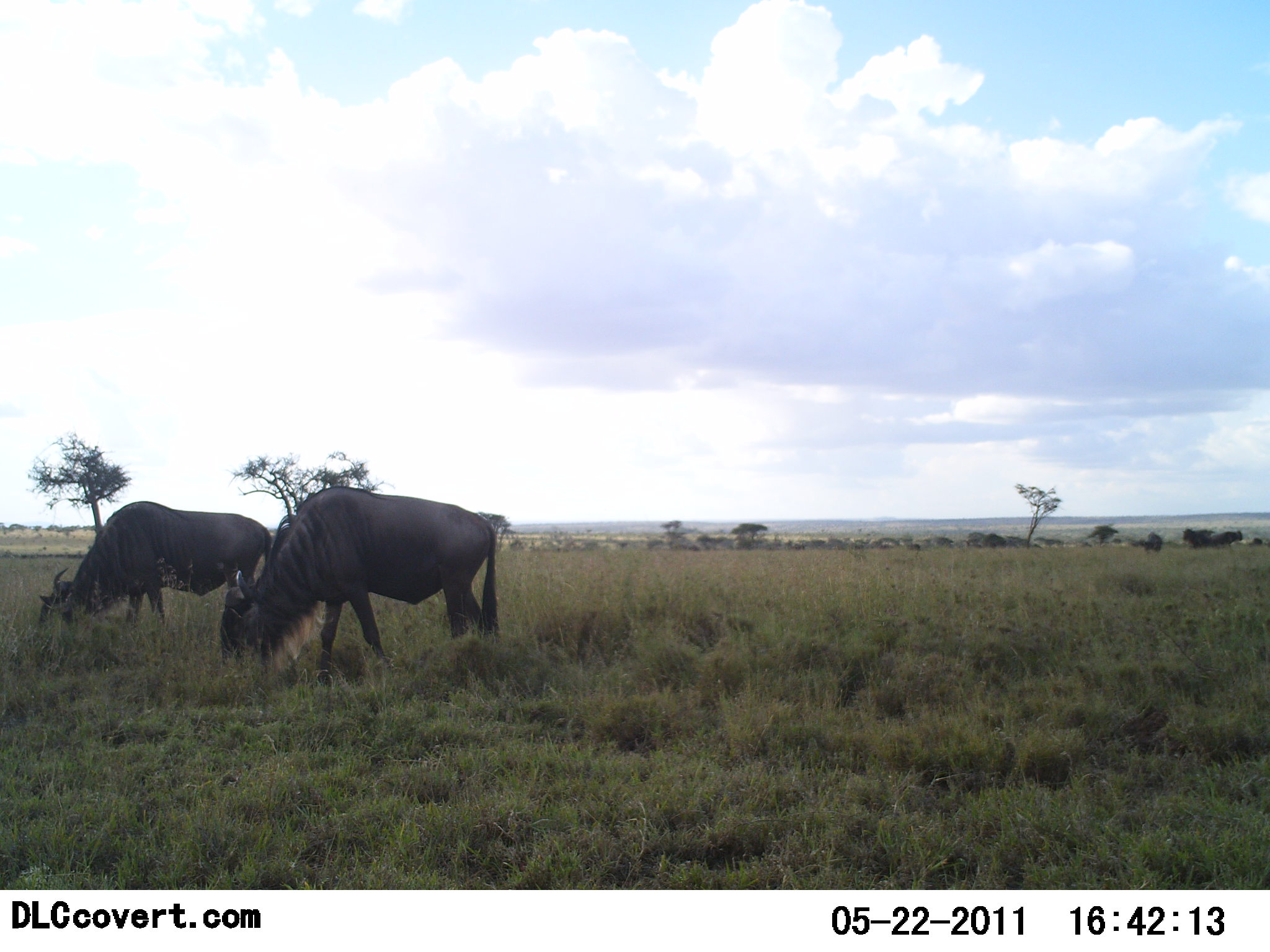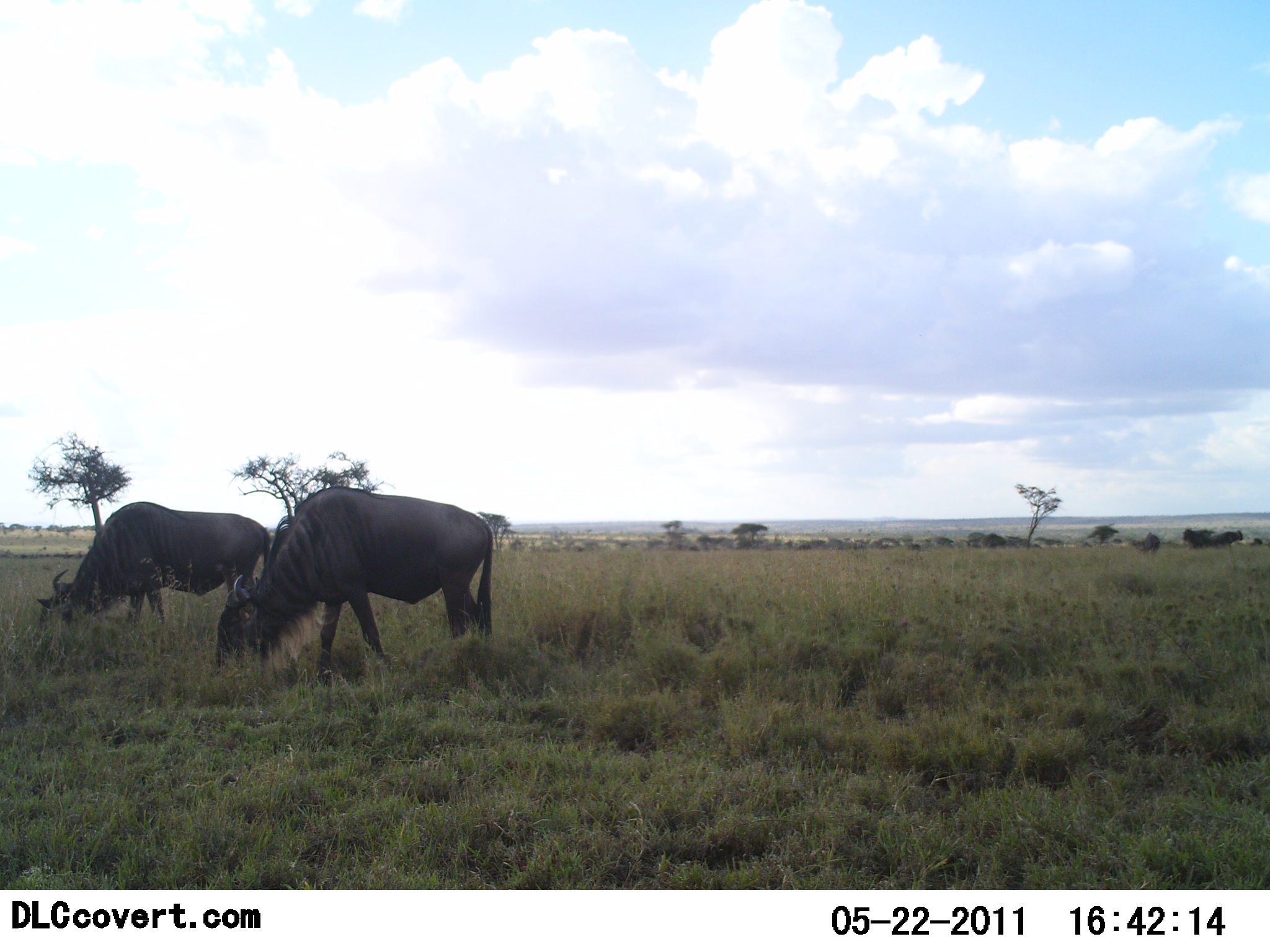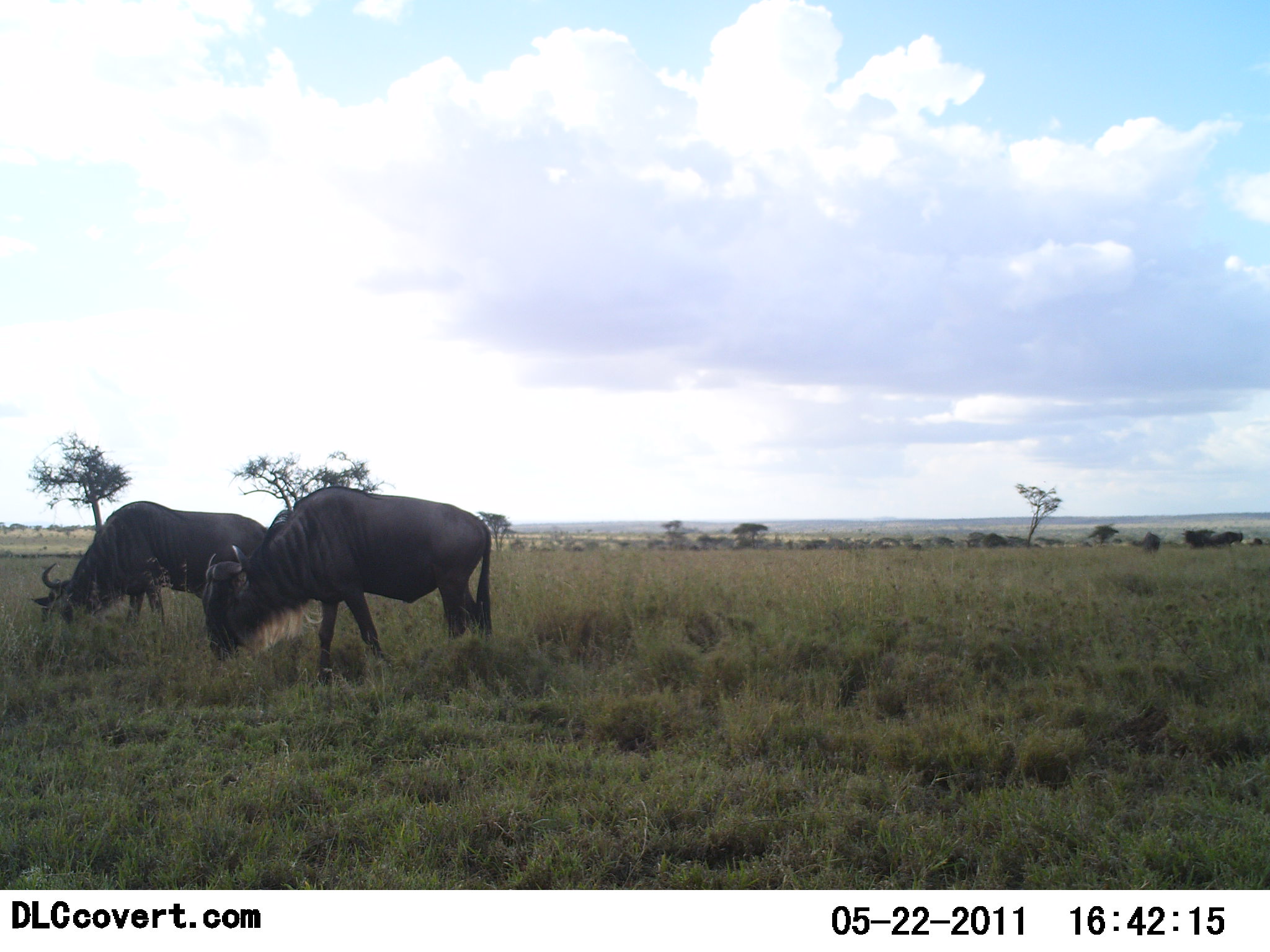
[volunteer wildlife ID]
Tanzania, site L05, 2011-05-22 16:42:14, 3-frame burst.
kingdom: Animalia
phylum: Chordata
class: Mammalia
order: Artiodactyla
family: Bovidae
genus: Connochaetes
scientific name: Connochaetes taurinus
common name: blue wildebeest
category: wildebeest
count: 3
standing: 27%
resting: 0%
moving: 9%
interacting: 0%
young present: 0%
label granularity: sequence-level